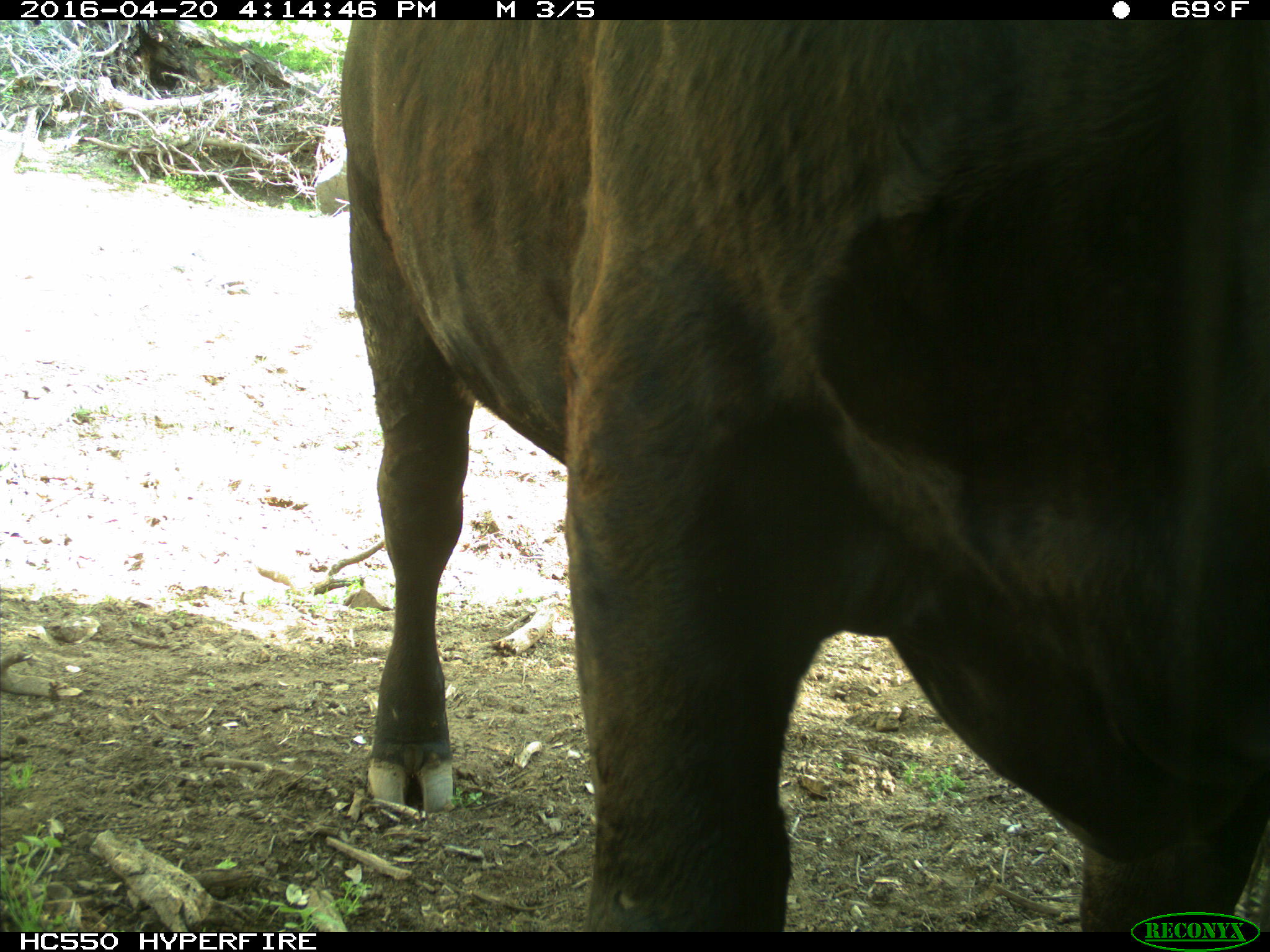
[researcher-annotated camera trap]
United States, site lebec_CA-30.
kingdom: Animalia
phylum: Chordata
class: Mammalia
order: Artiodactyla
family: Bovidae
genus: Bos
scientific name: Bos taurus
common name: domestic cow